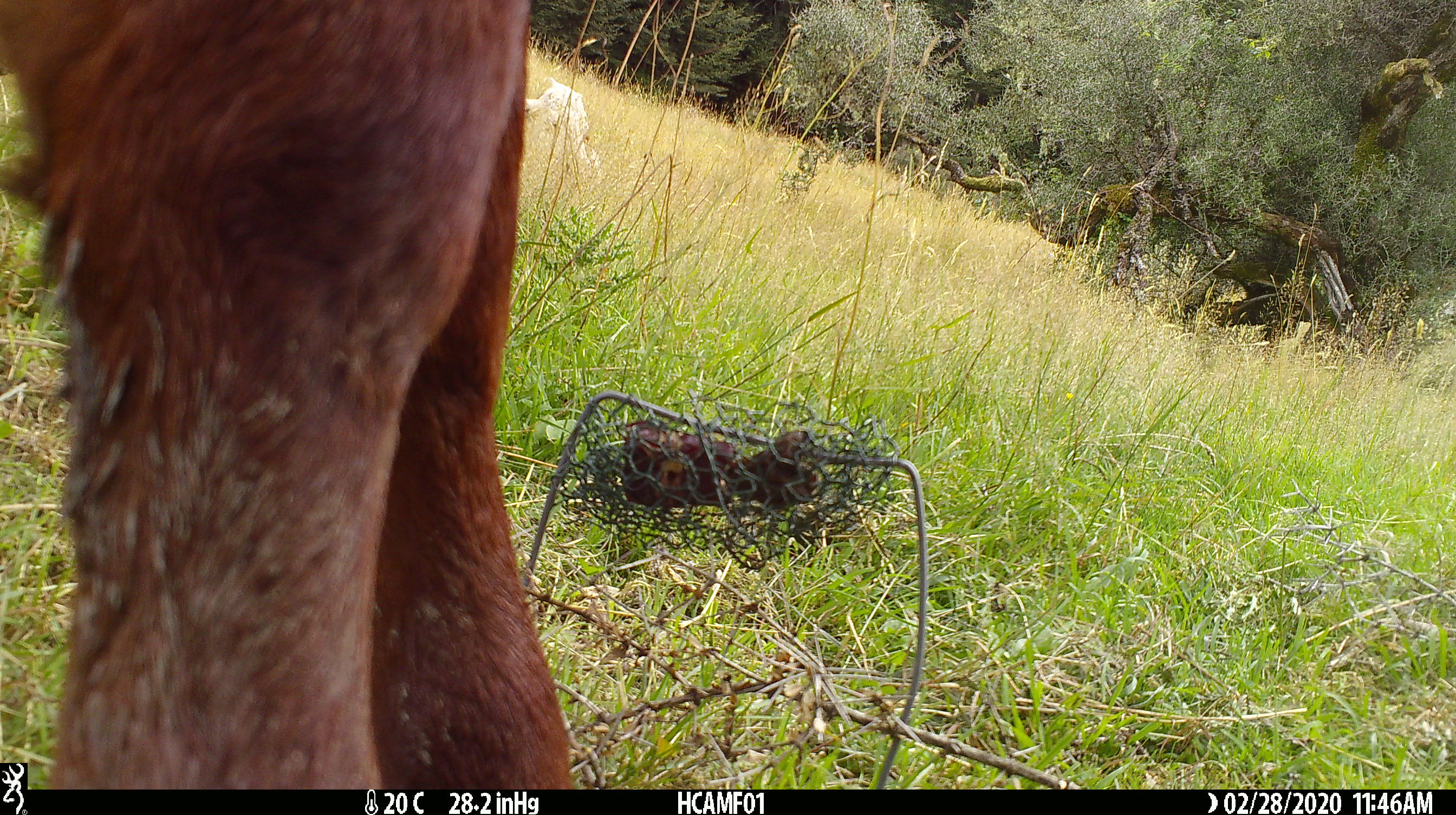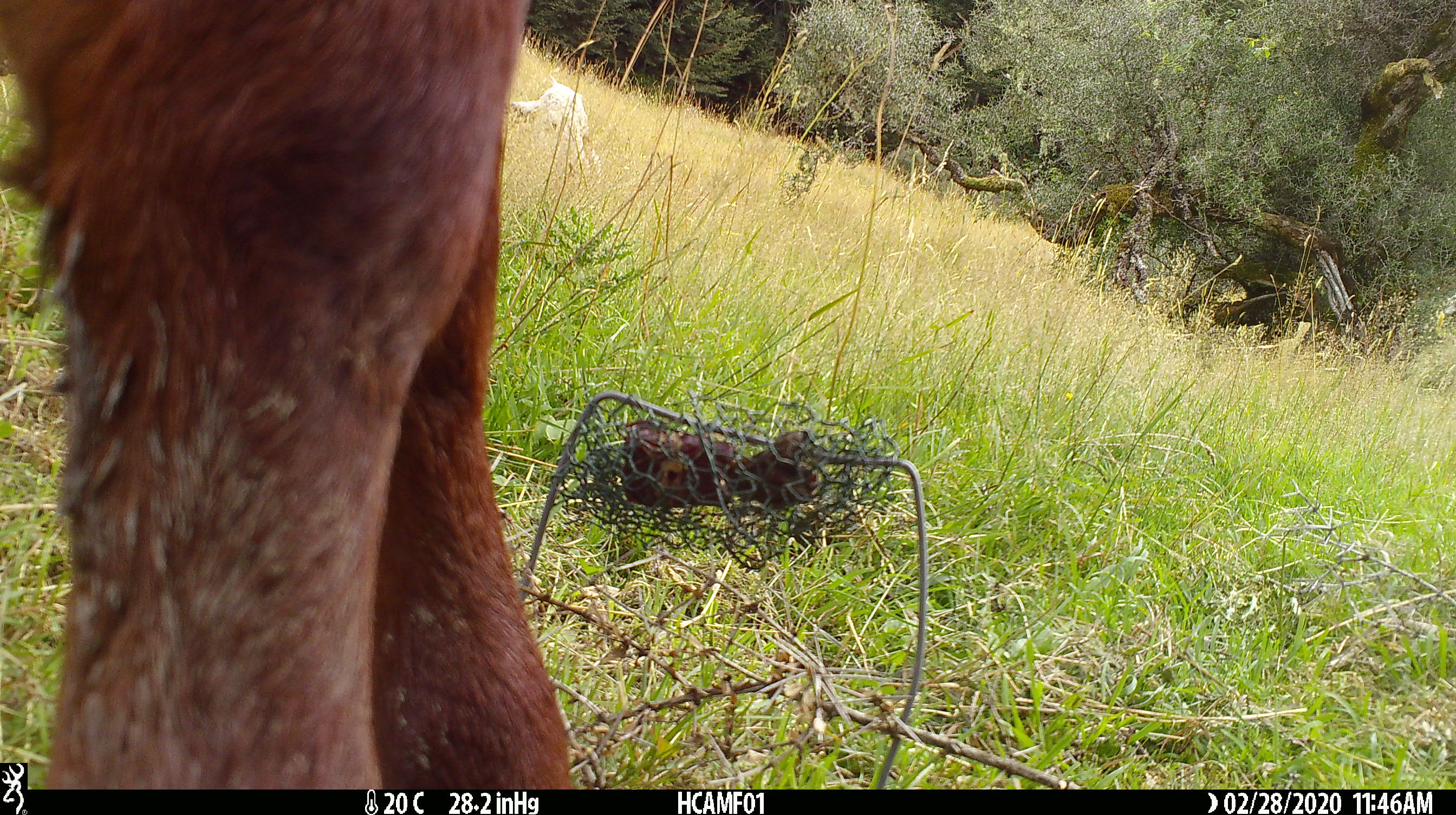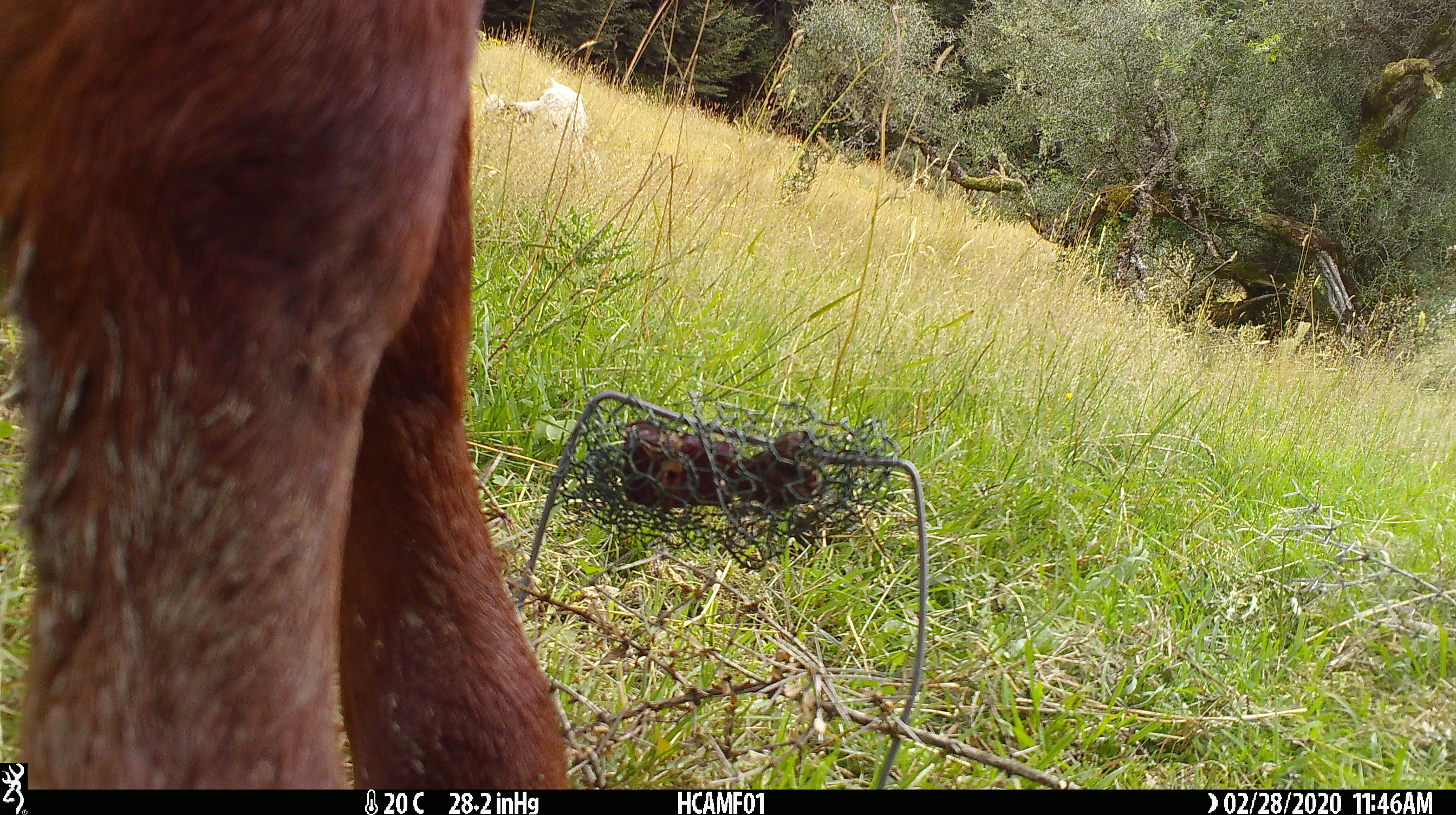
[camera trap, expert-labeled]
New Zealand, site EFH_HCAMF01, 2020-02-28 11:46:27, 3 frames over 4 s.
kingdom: Animalia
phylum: Chordata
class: Mammalia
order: Artiodactyla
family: Bovidae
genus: Bos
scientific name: Bos taurus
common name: domestic cow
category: cow